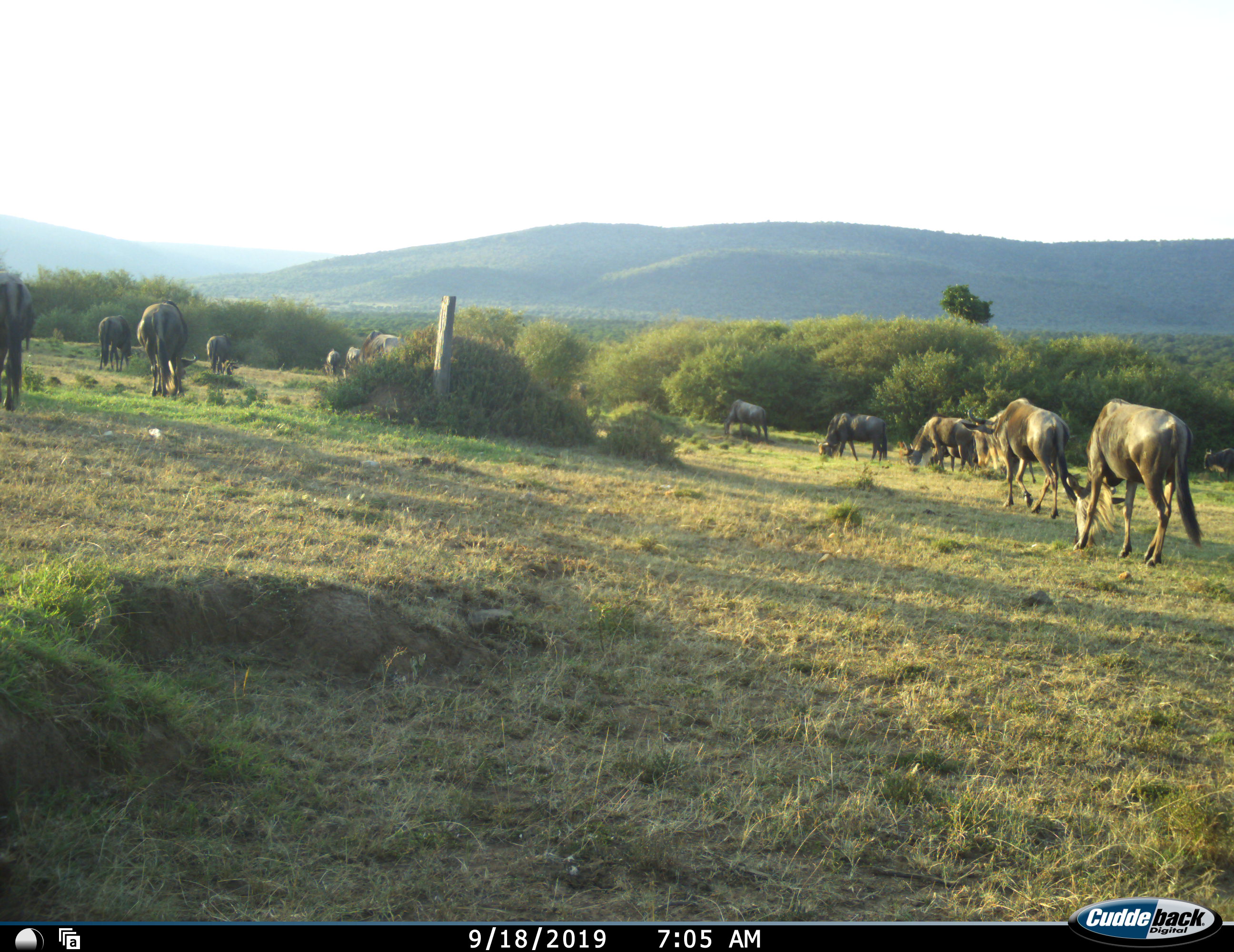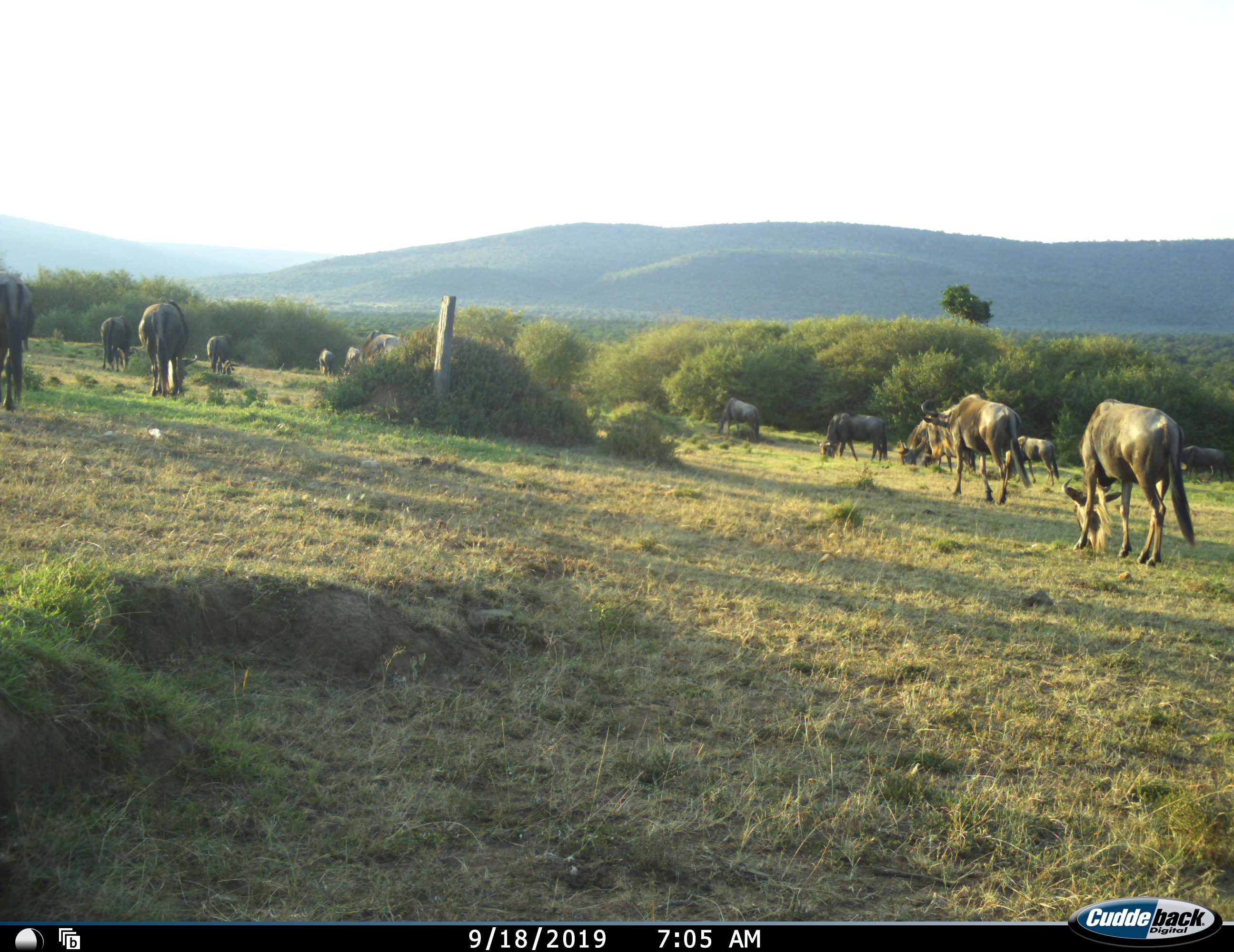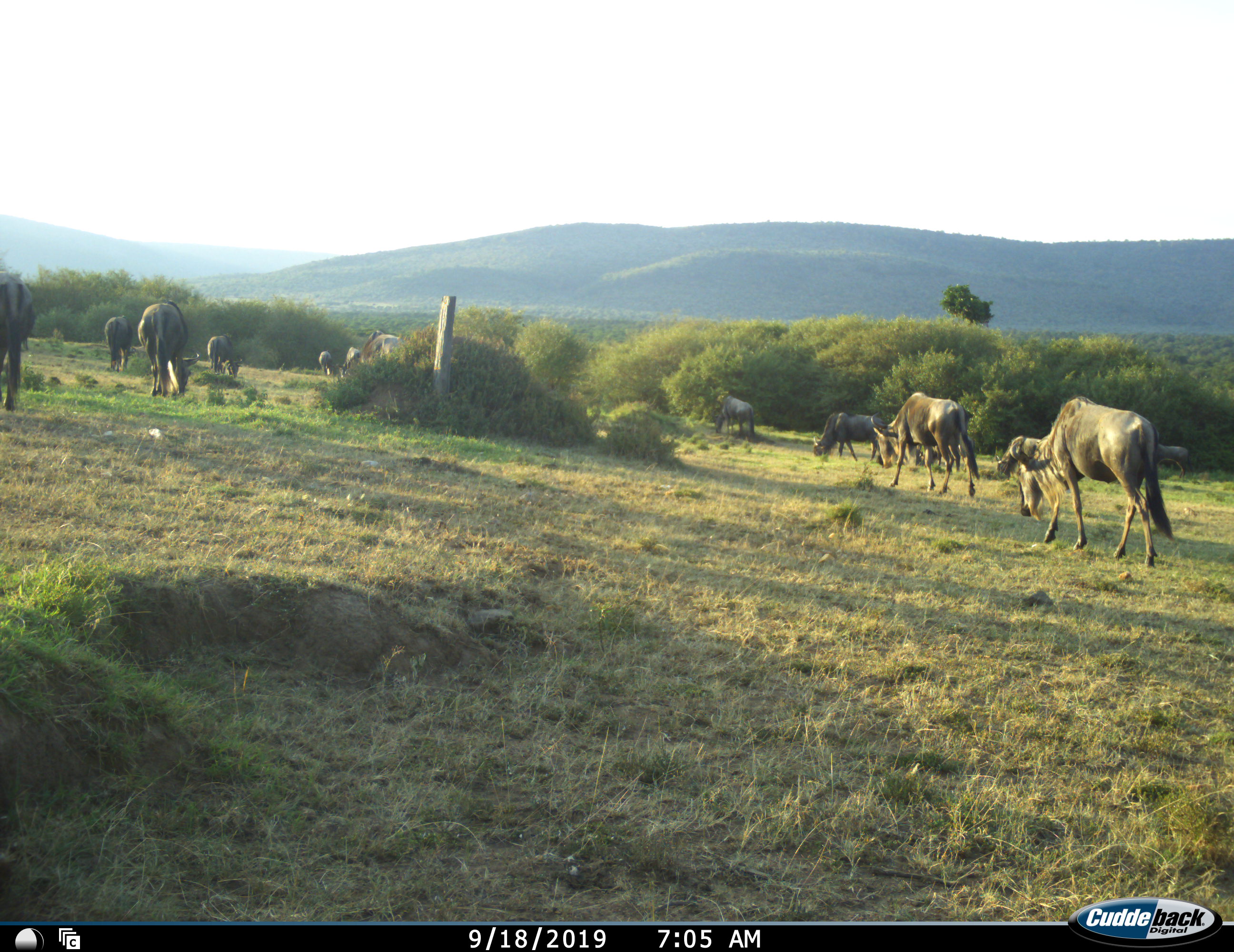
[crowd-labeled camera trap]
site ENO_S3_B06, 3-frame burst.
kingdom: Animalia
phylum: Chordata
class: Mammalia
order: Artiodactyla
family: Bovidae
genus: Connochaetes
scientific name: Connochaetes taurinus taurinus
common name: blue wildebeest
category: wildebeestblue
Wildebeestblue (blue wildebeest) (Connochaetes taurinus taurinus), count 11-50. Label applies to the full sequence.